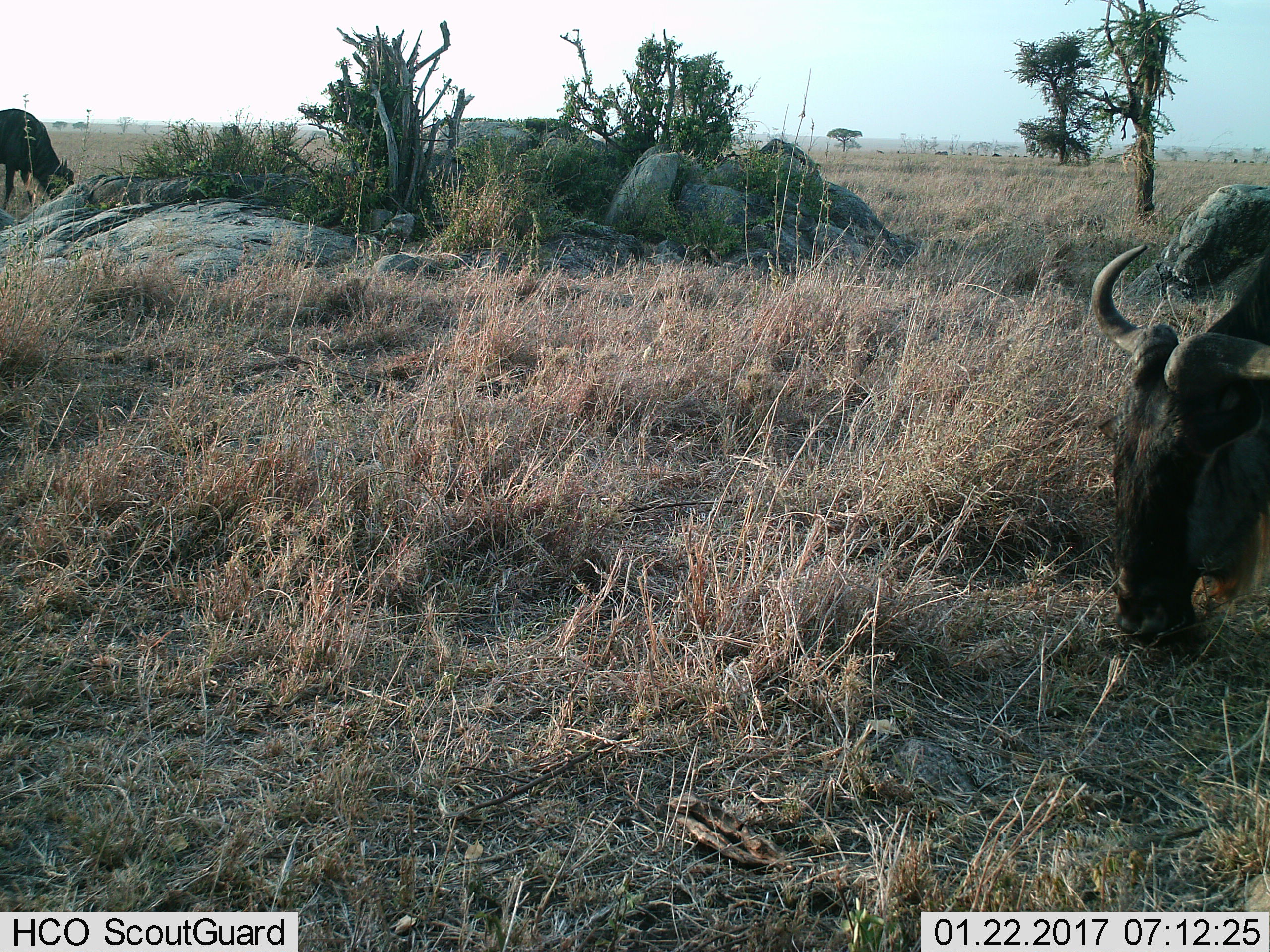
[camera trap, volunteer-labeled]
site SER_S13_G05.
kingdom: Animalia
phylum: Chordata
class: Mammalia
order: Artiodactyla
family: Bovidae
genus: Connochaetes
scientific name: Connochaetes taurinus taurinus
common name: blue wildebeest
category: wildebeestblue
Wildebeestblue (blue wildebeest) (Connochaetes taurinus taurinus), count 2. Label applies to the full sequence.